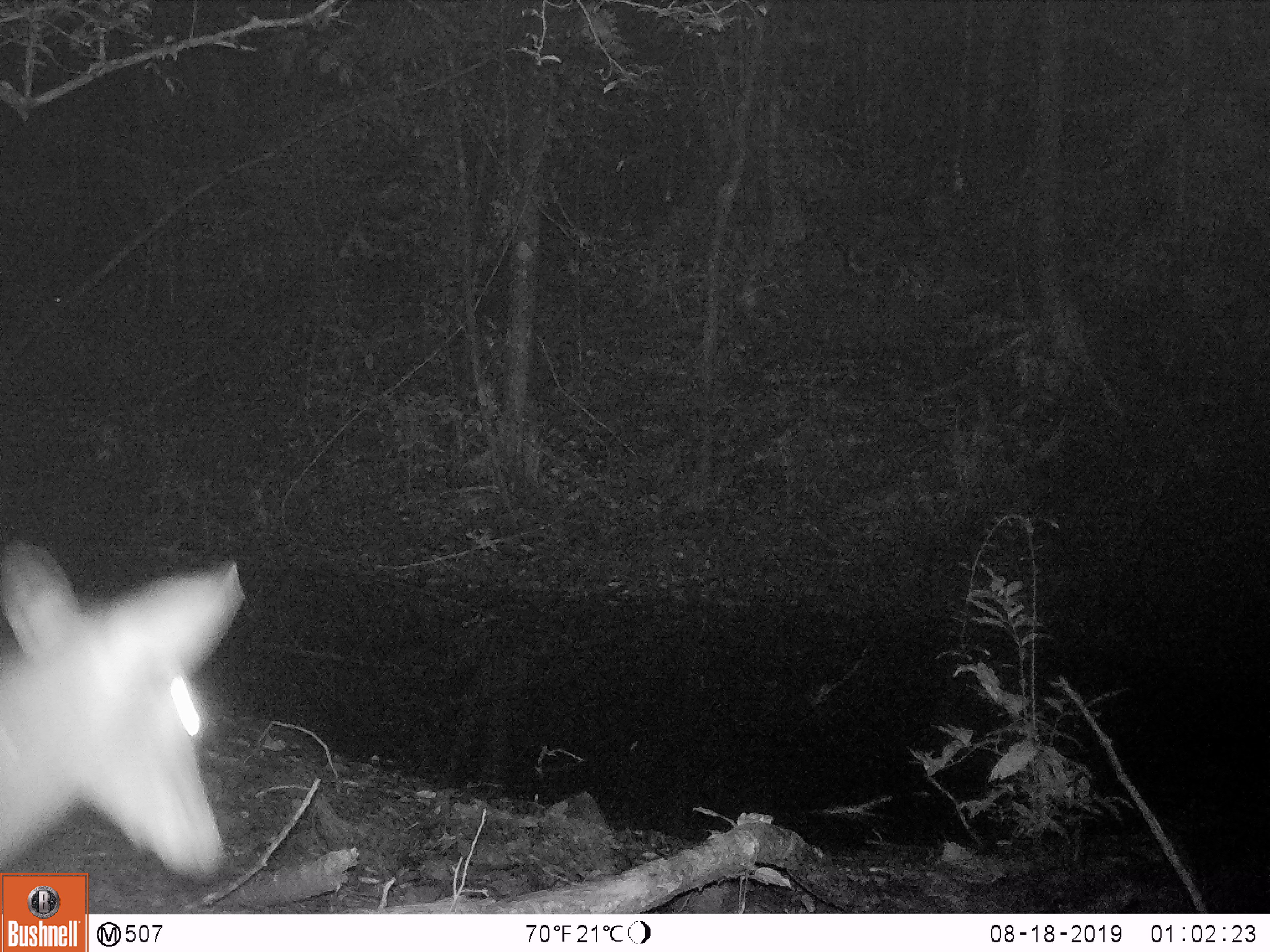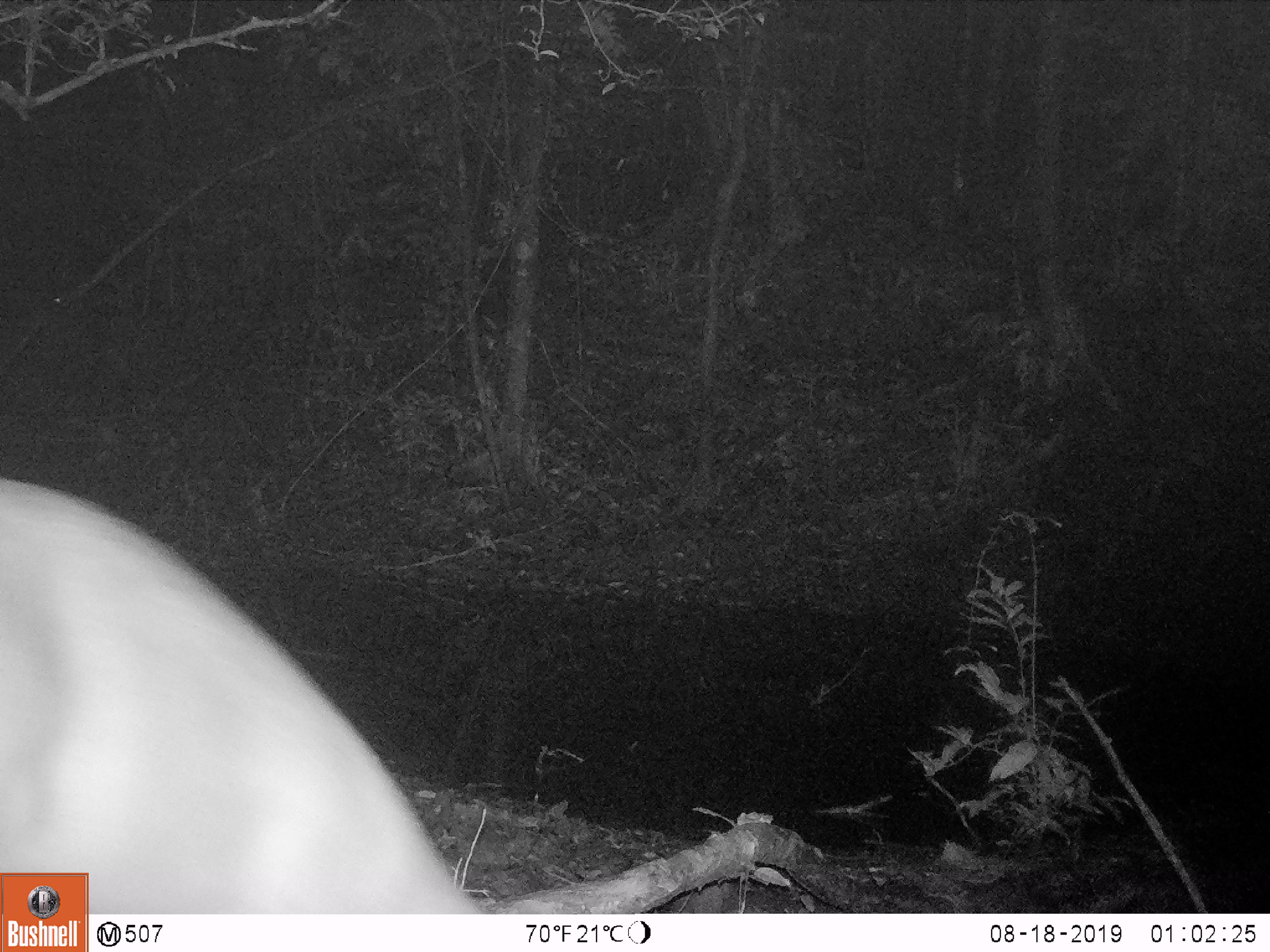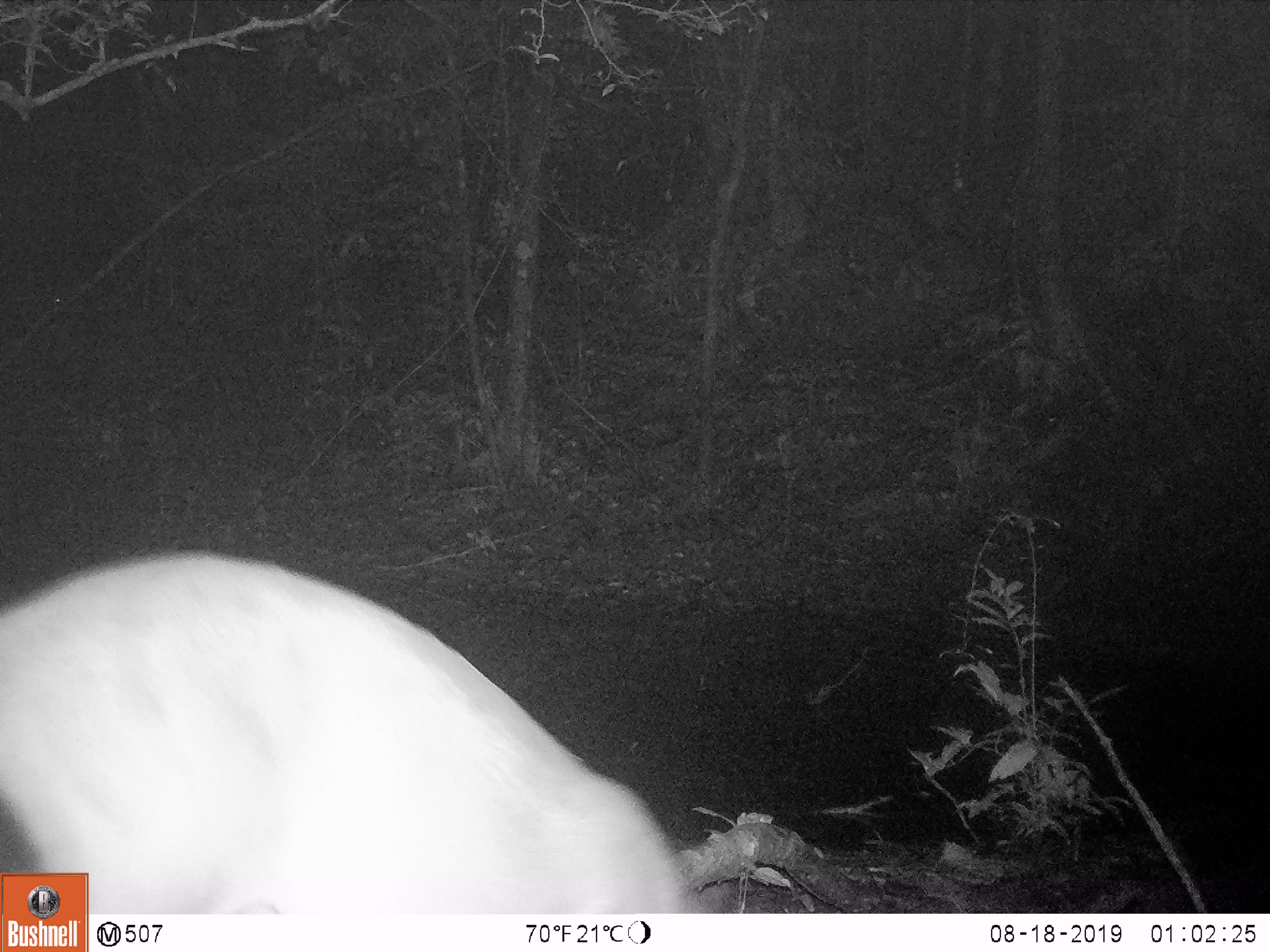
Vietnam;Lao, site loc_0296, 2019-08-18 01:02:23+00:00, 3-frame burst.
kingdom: Animalia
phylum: Chordata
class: Mammalia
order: Artiodactyla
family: Cervidae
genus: Rusa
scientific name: Rusa unicolor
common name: sambar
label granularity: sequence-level